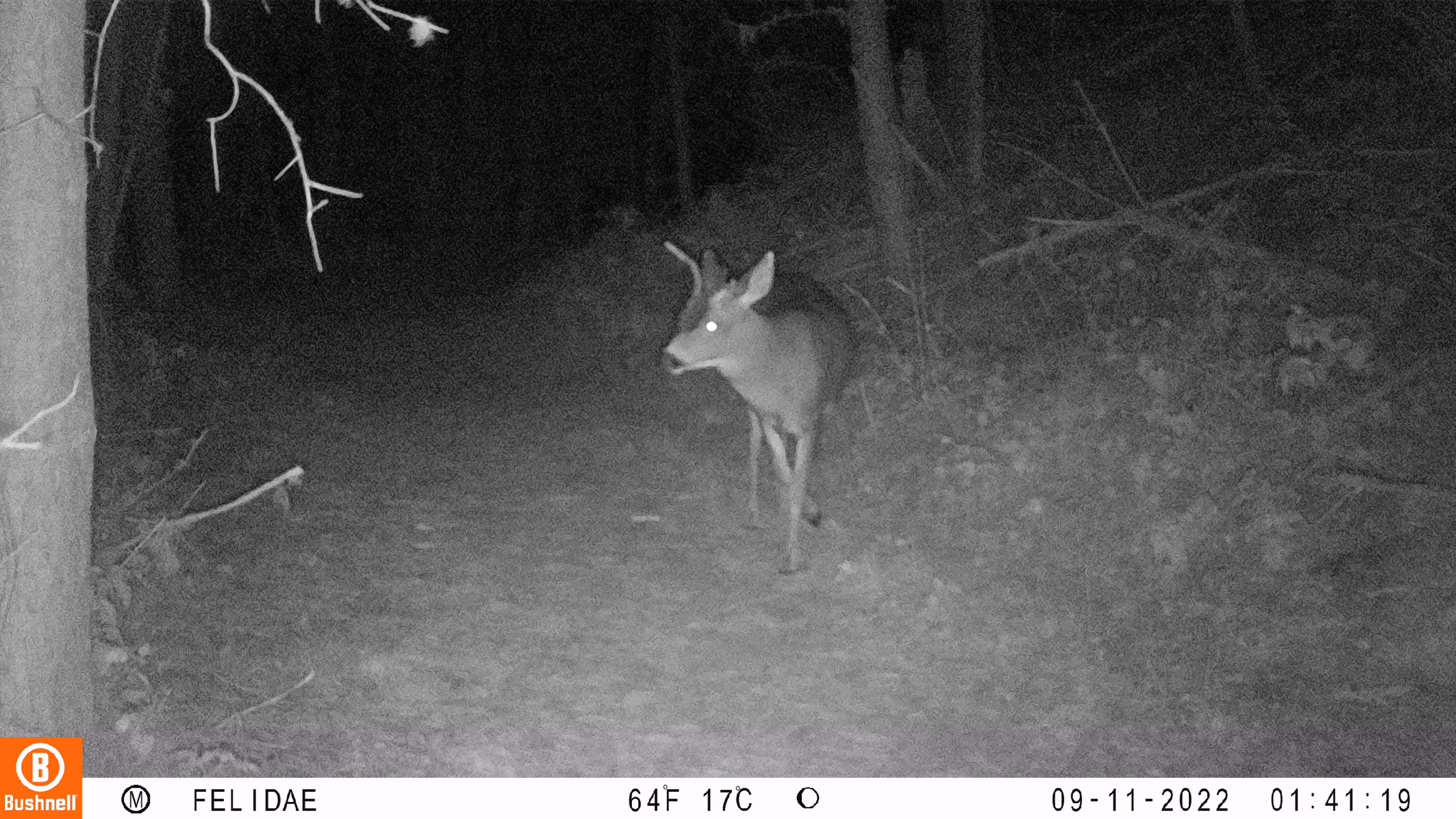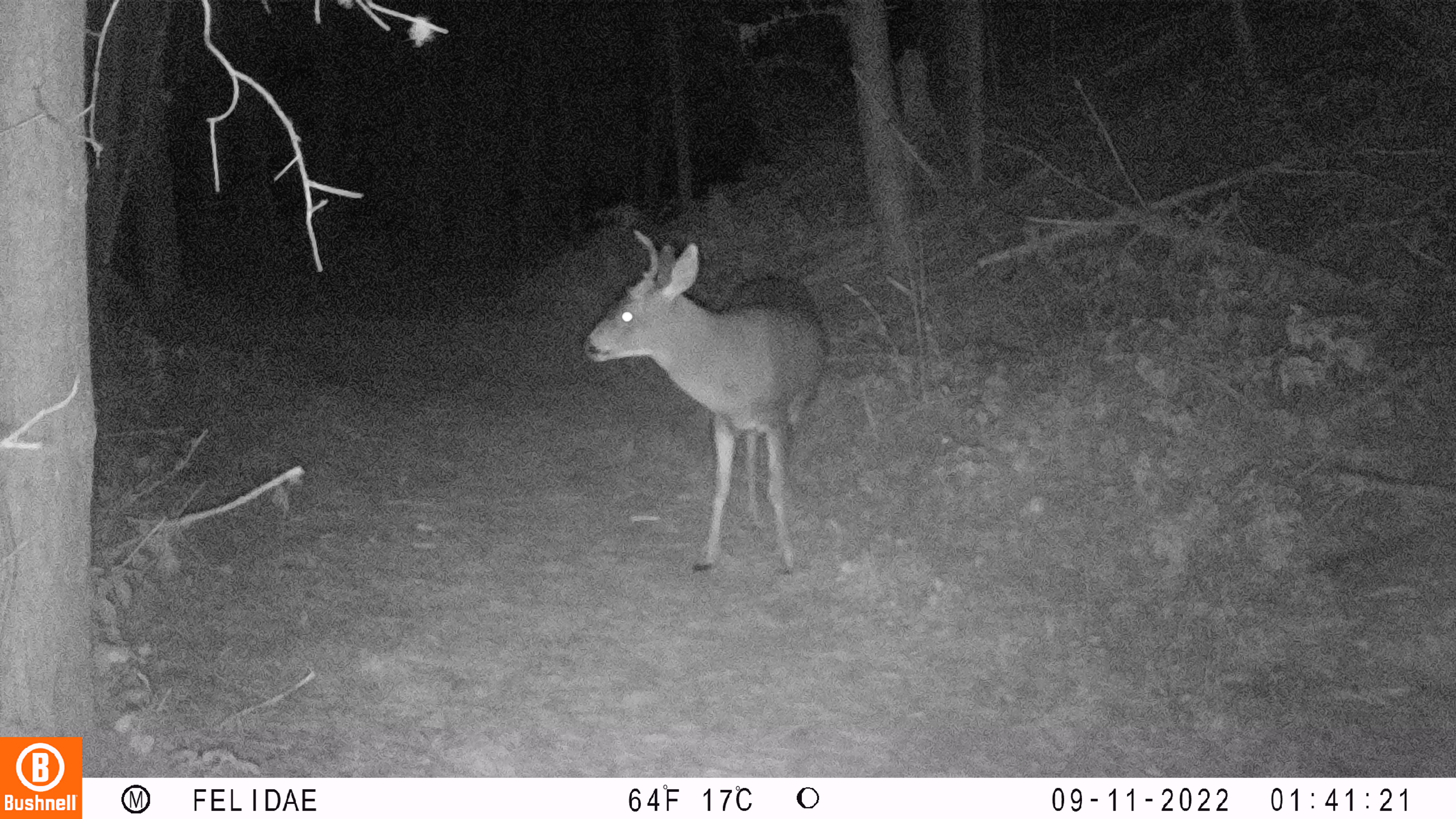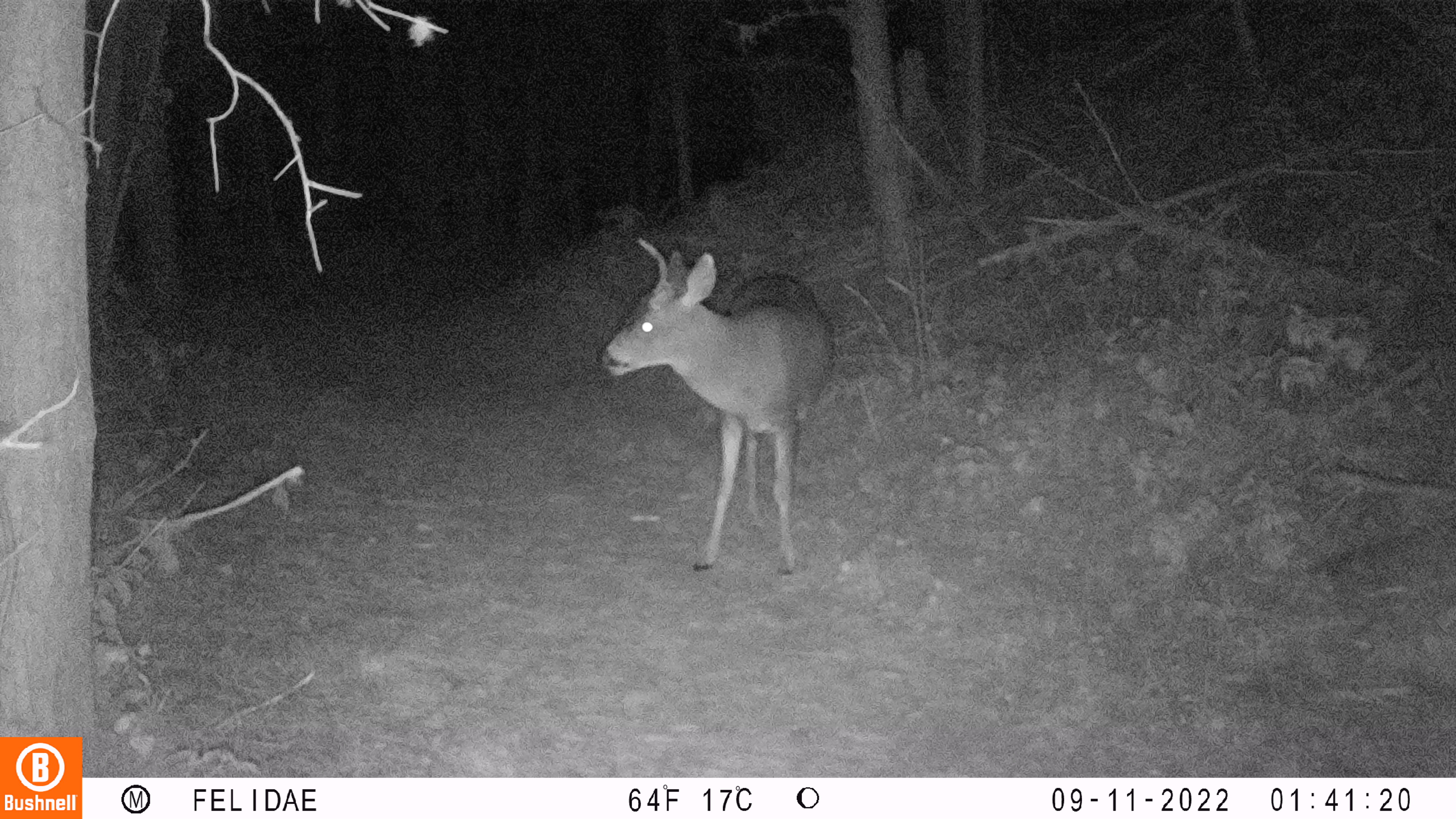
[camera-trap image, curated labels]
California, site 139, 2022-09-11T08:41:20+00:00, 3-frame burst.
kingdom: Animalia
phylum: Chordata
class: Mammalia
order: Artiodactyla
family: Cervidae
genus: Odocoileus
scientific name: Odocoileus hemionus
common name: mule deer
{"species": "mule deer (Odocoileus hemionus)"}